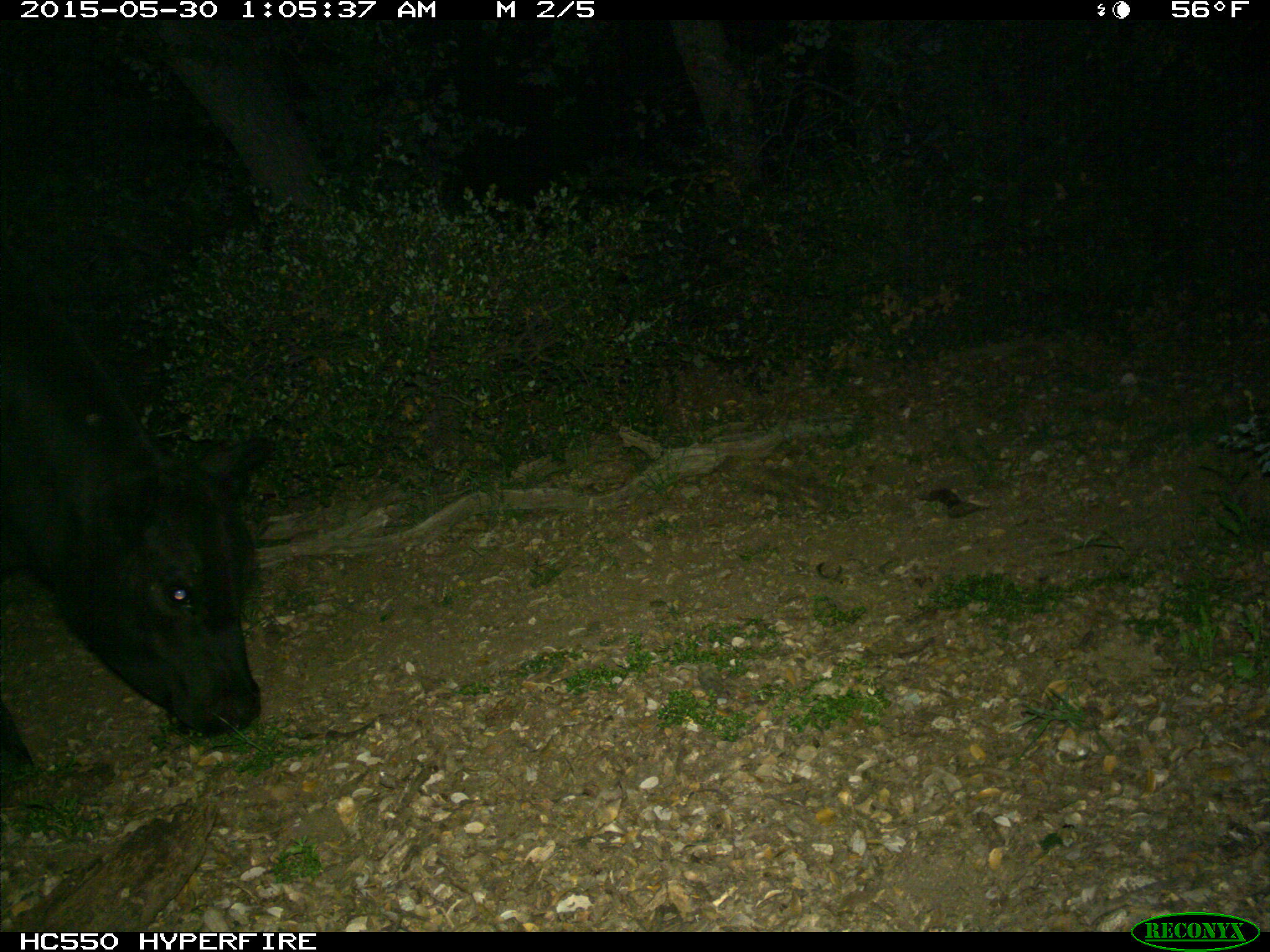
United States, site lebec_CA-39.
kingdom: Animalia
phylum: Chordata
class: Mammalia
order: Artiodactyla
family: Bovidae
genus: Bos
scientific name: Bos taurus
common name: domestic cow